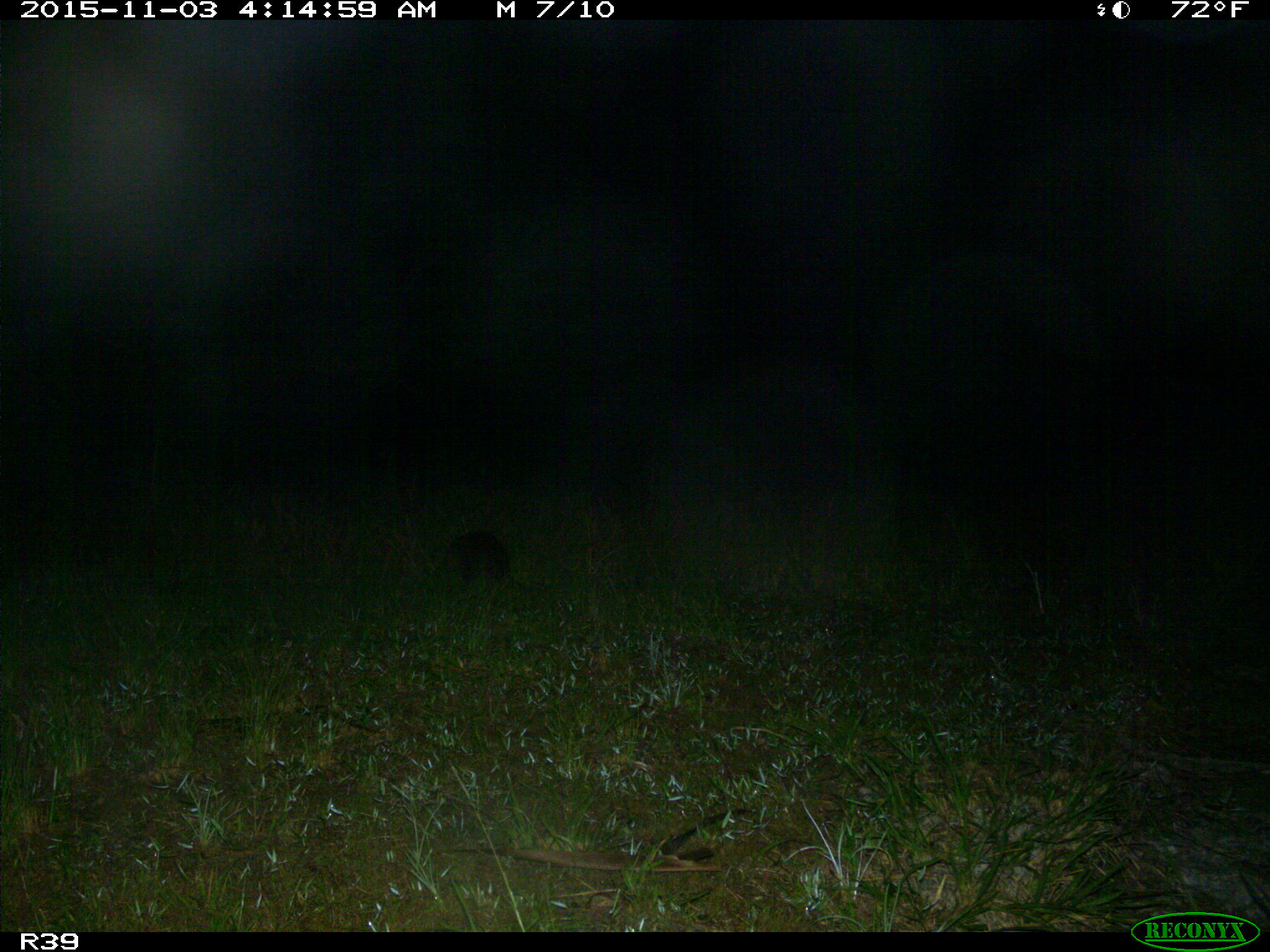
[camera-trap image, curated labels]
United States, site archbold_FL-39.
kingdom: Animalia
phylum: Chordata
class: Mammalia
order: Cingulata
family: Dasypodidae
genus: Dasypus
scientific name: Dasypus novemcinctus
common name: nine-banded armadillo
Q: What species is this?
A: Dasypus novemcinctus (nine-banded armadillo).